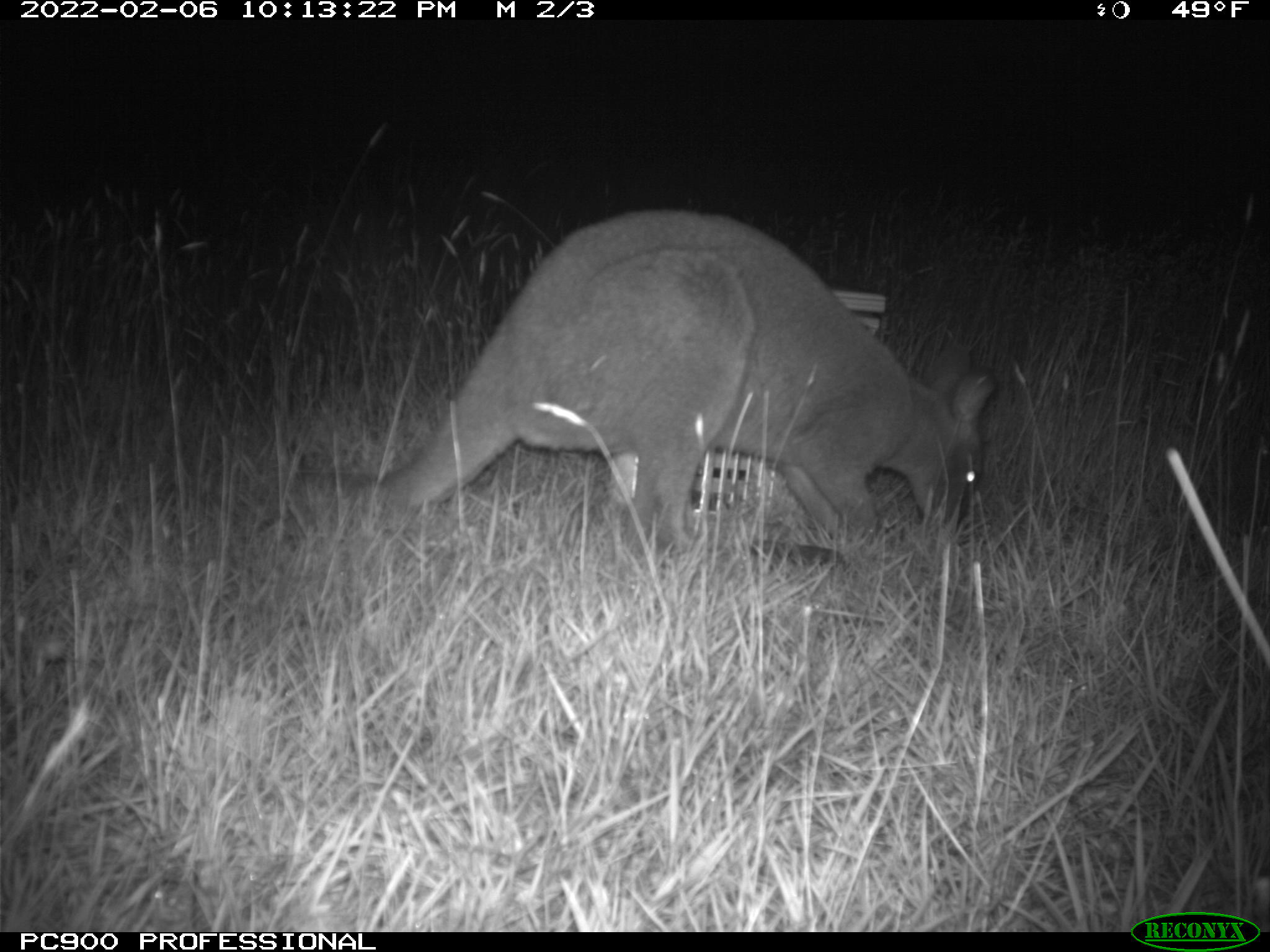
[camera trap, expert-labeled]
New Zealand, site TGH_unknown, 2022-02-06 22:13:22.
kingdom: Animalia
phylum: Chordata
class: Mammalia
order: Diprotodontia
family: Macropodidae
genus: Notamacropus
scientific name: Notamacropus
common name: wallaby